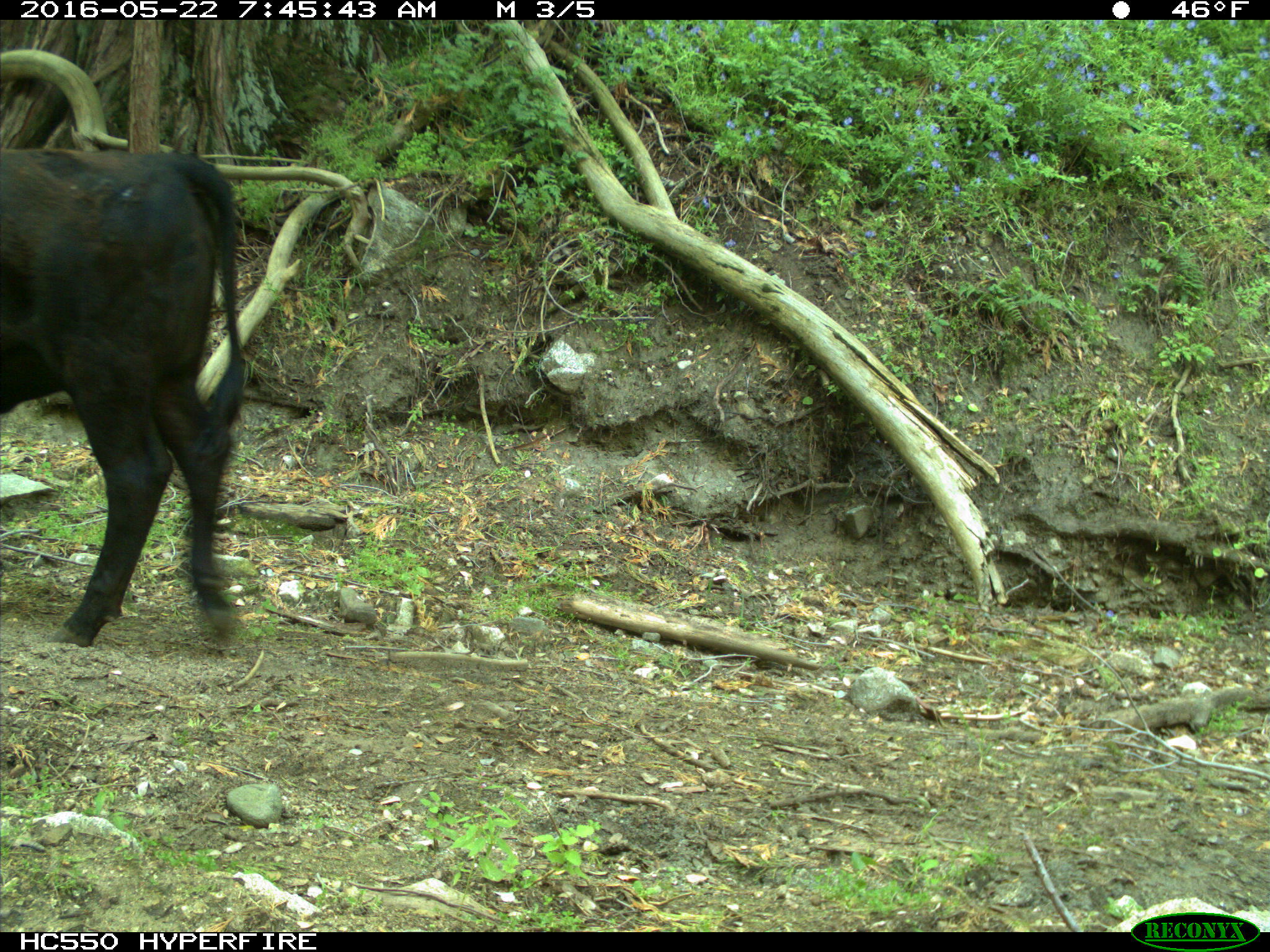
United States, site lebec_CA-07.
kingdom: Animalia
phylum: Chordata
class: Mammalia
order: Artiodactyla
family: Bovidae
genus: Bos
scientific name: Bos taurus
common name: domestic cow